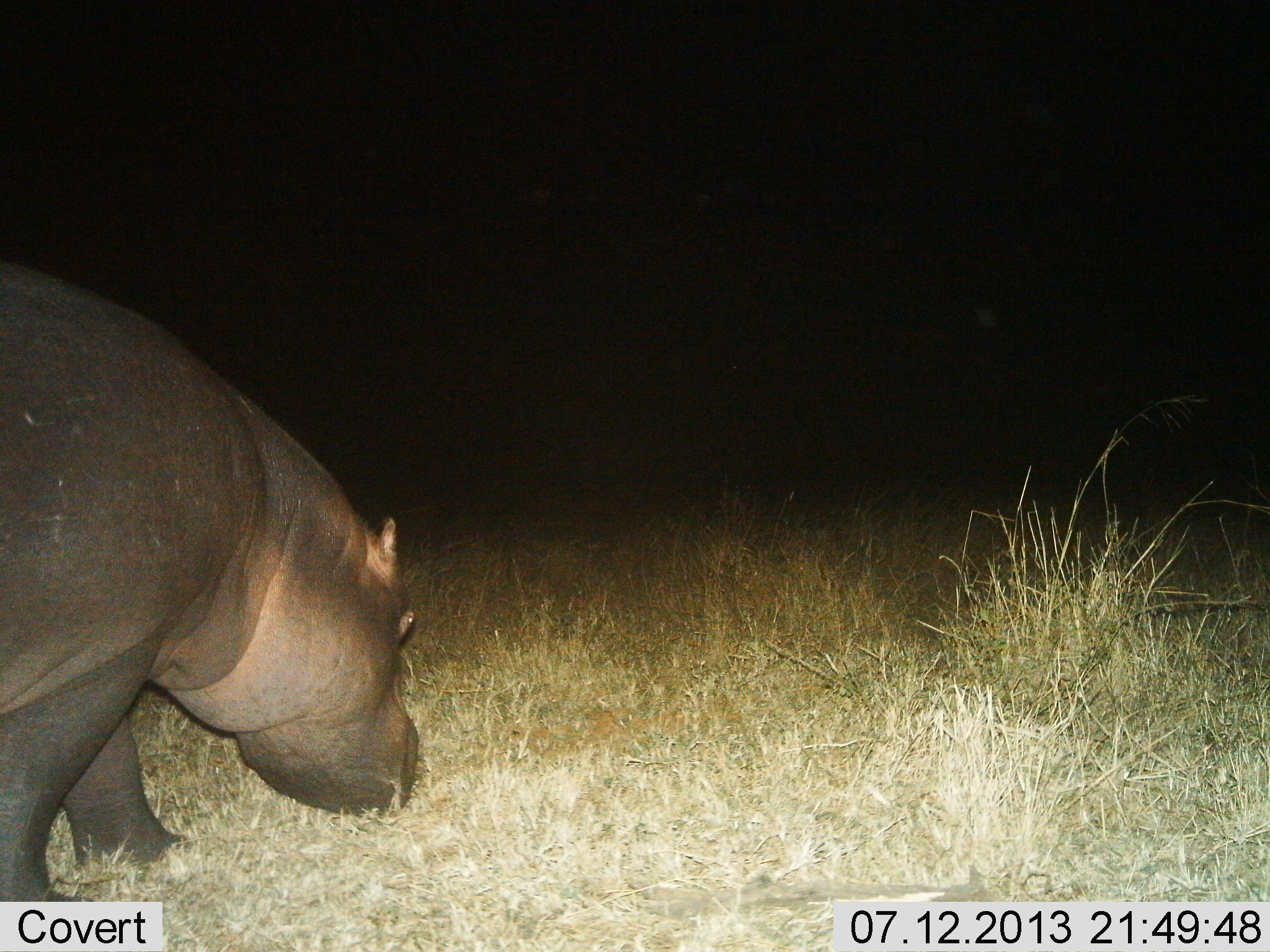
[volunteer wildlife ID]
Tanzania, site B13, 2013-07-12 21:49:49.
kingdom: Animalia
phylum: Chordata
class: Mammalia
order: Artiodactyla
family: Hippopotamidae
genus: Hippopotamus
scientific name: Hippopotamus amphibius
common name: hippopotamus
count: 1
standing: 19%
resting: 0%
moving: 50%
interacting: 0%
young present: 0%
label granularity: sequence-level